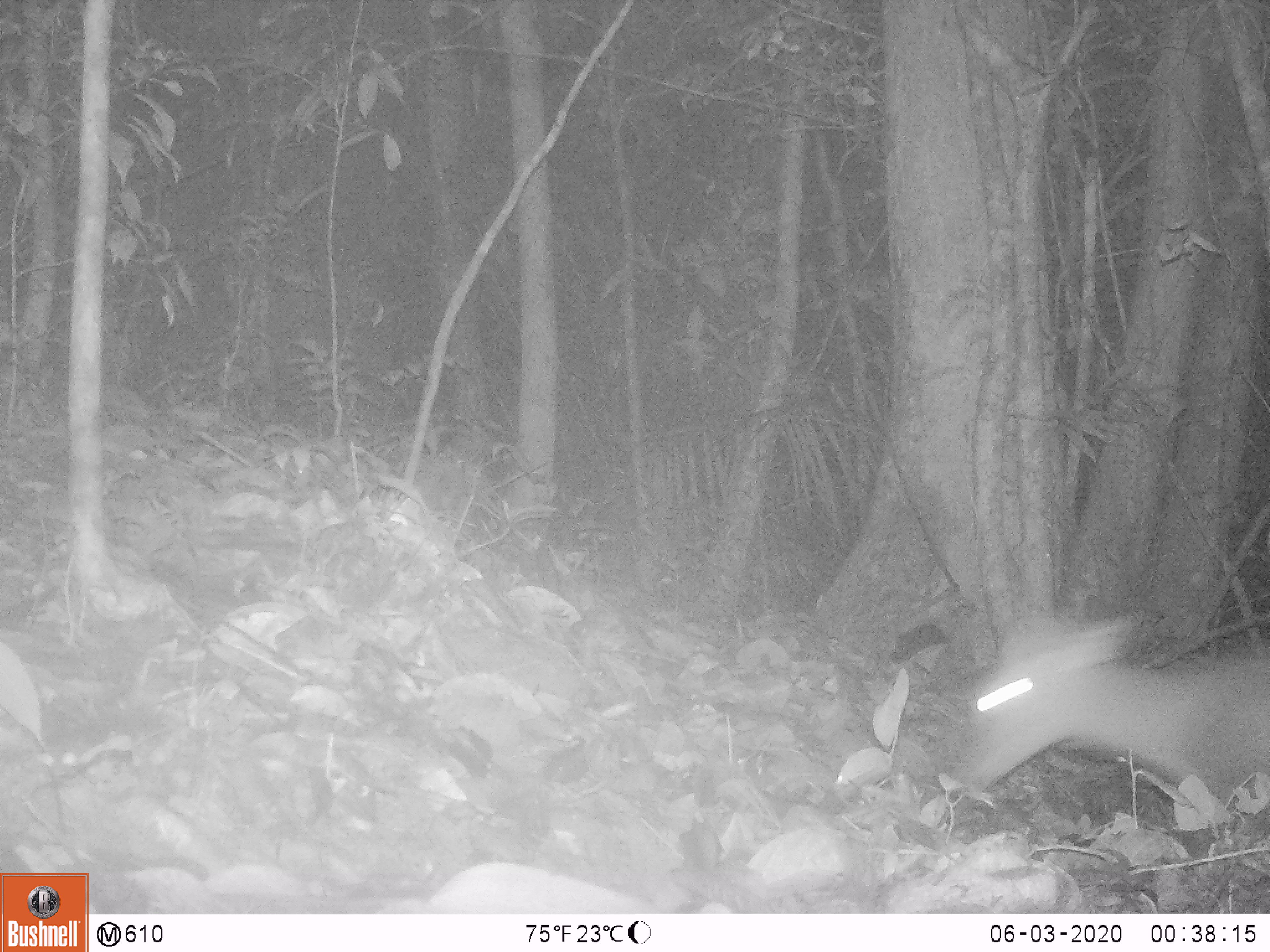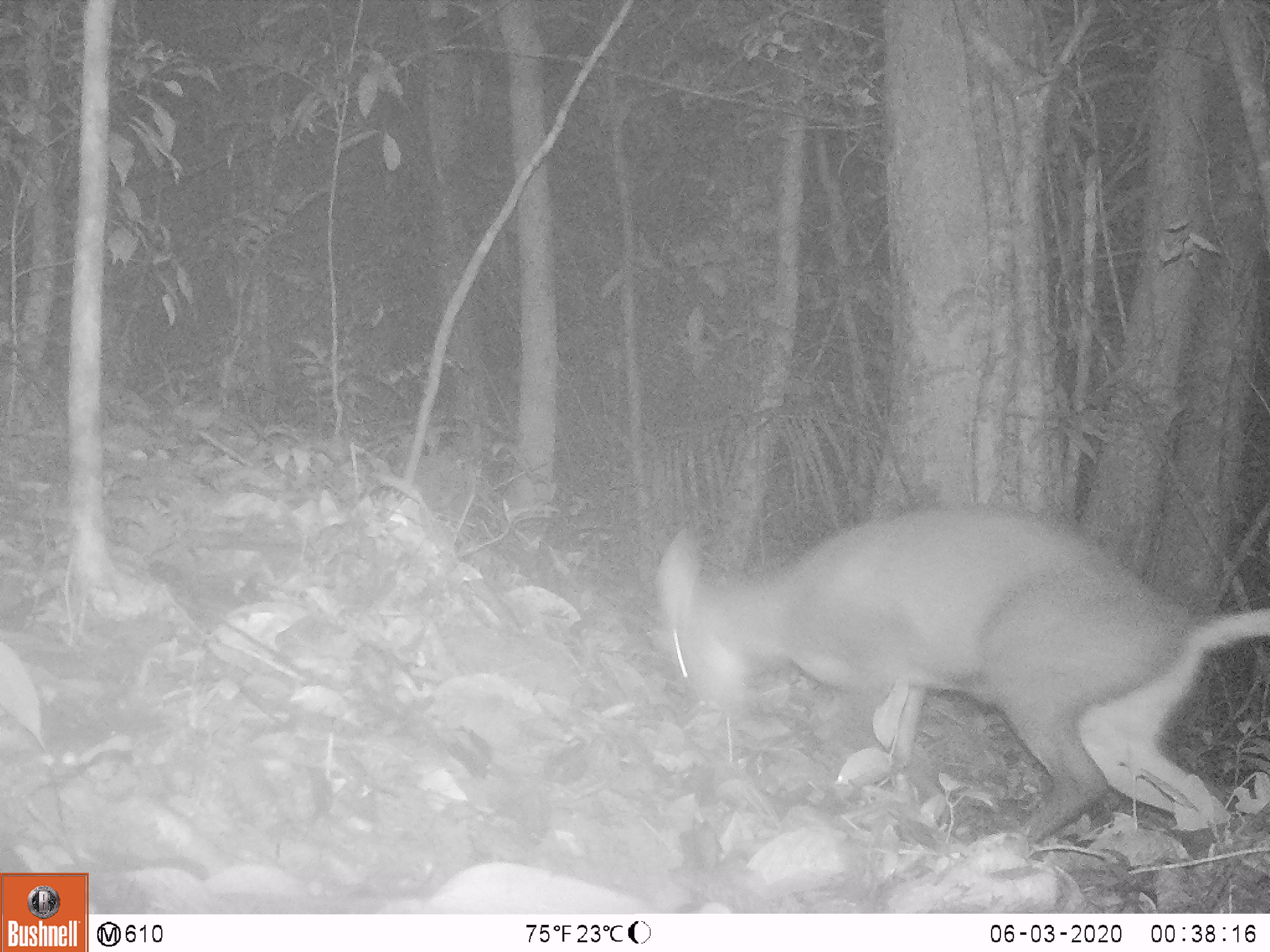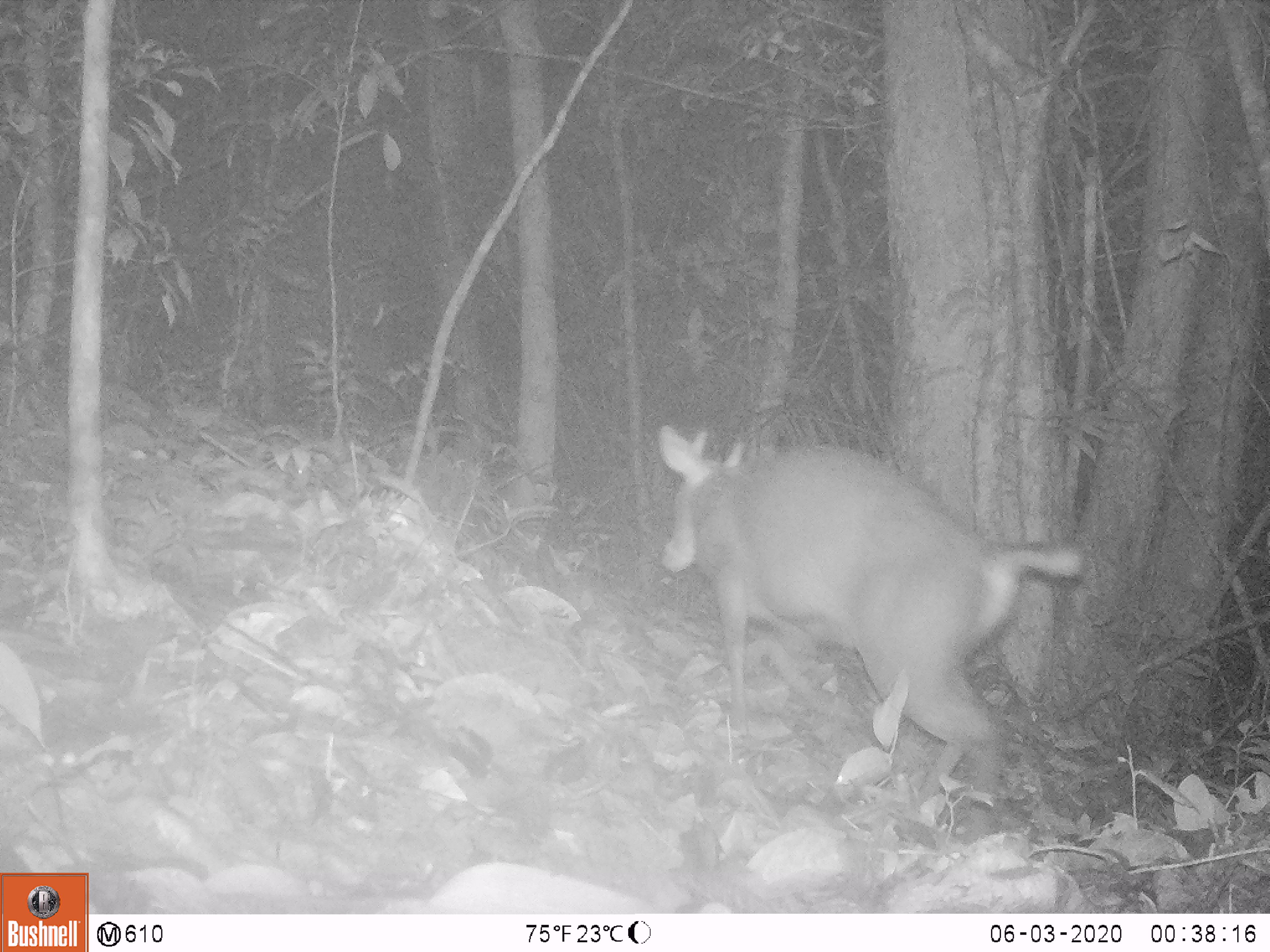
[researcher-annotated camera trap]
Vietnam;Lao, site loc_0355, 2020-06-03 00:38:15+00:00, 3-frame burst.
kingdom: Animalia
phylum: Chordata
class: Mammalia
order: Artiodactyla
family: Cervidae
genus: Muntiacus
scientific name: Muntiacus rooseveltorum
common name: roosevelt's muntjac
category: roosevelts muntjac group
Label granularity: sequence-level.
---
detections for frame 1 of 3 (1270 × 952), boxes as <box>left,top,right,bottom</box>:
roosevelts muntjac group: <box>955,609,1270,809</box>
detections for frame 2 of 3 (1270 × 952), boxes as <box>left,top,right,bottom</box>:
roosevelts muntjac group: <box>650,499,1270,847</box>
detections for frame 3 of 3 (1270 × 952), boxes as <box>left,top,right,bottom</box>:
roosevelts muntjac group: <box>656,424,1083,843</box>